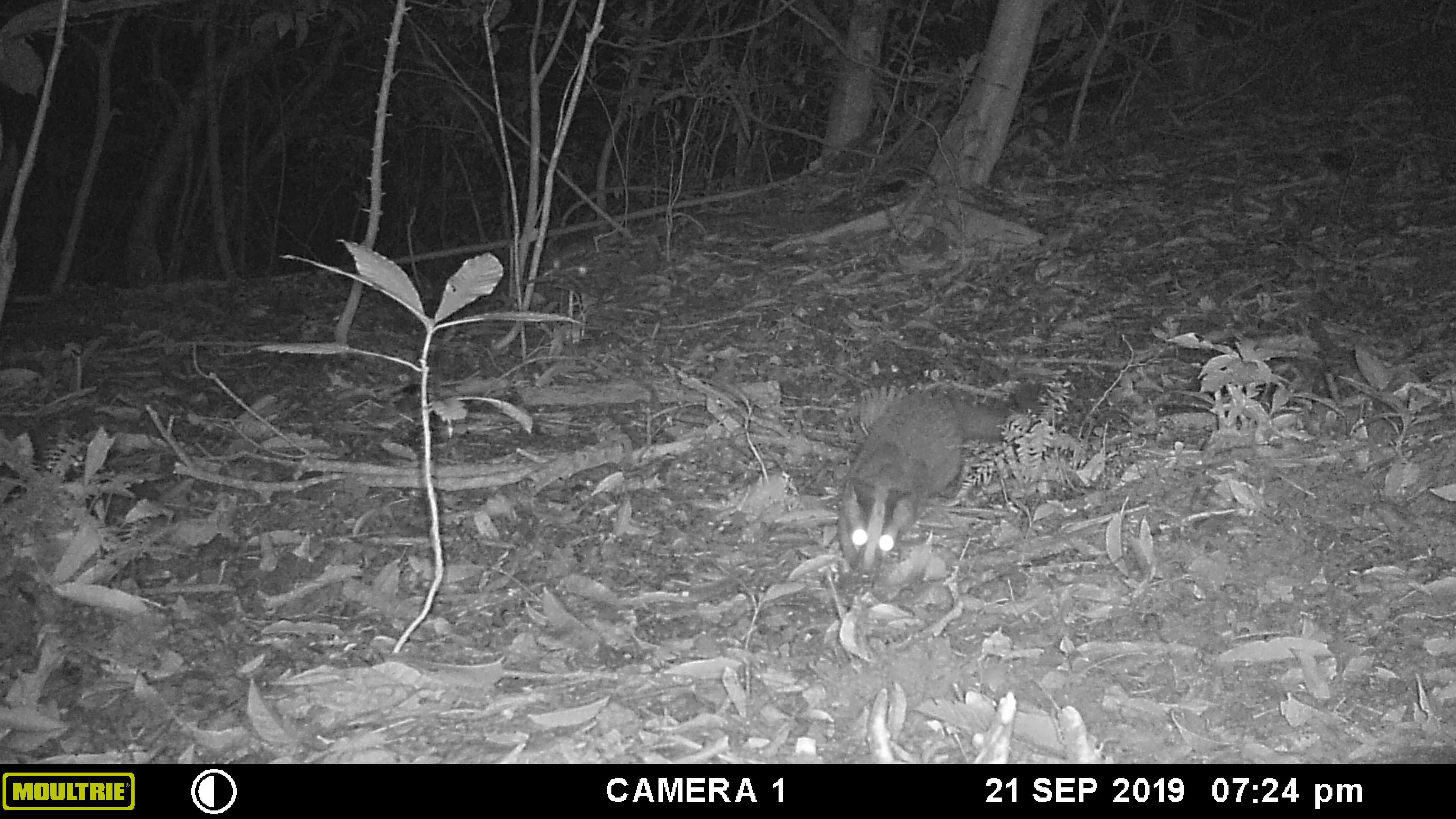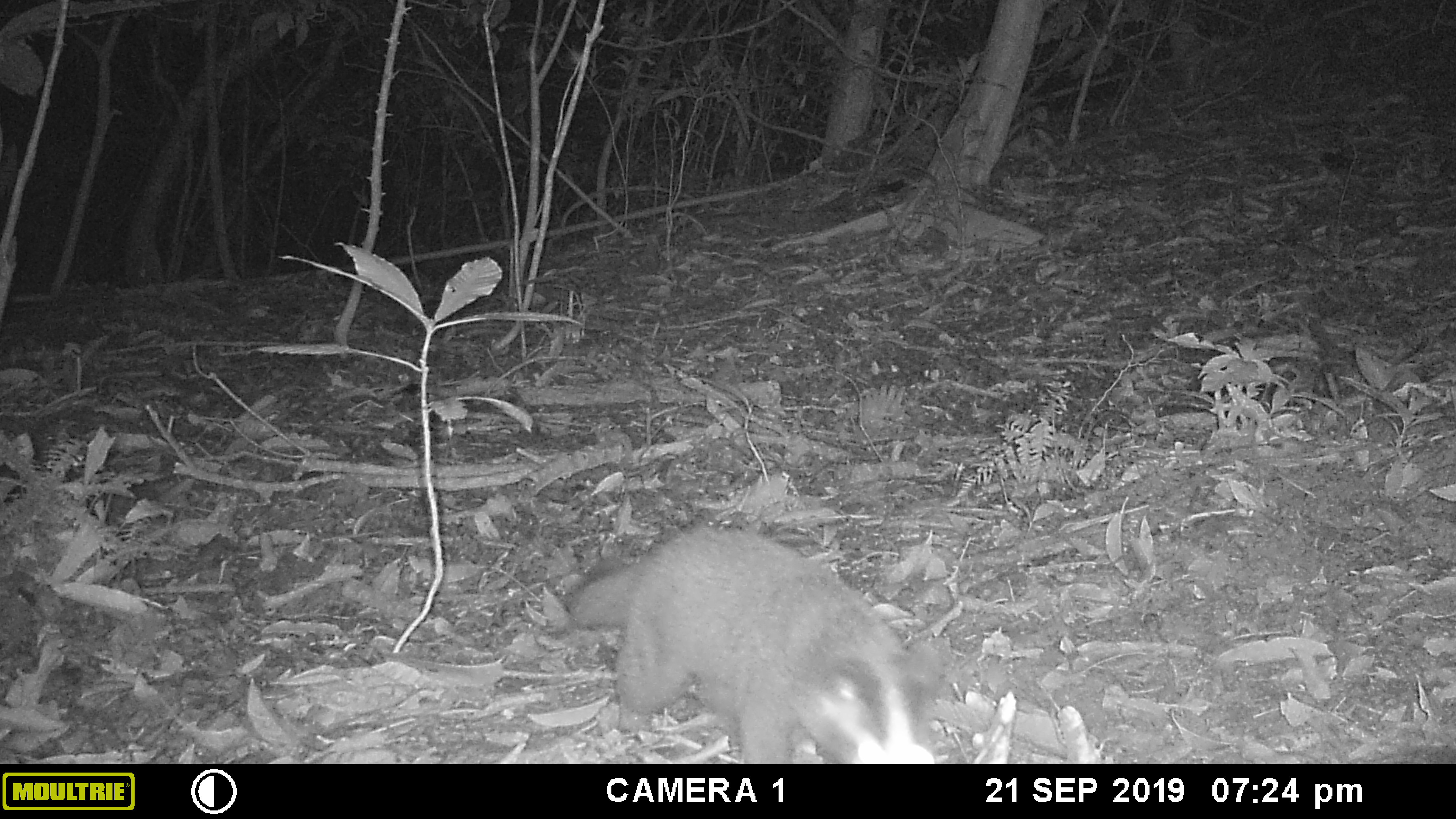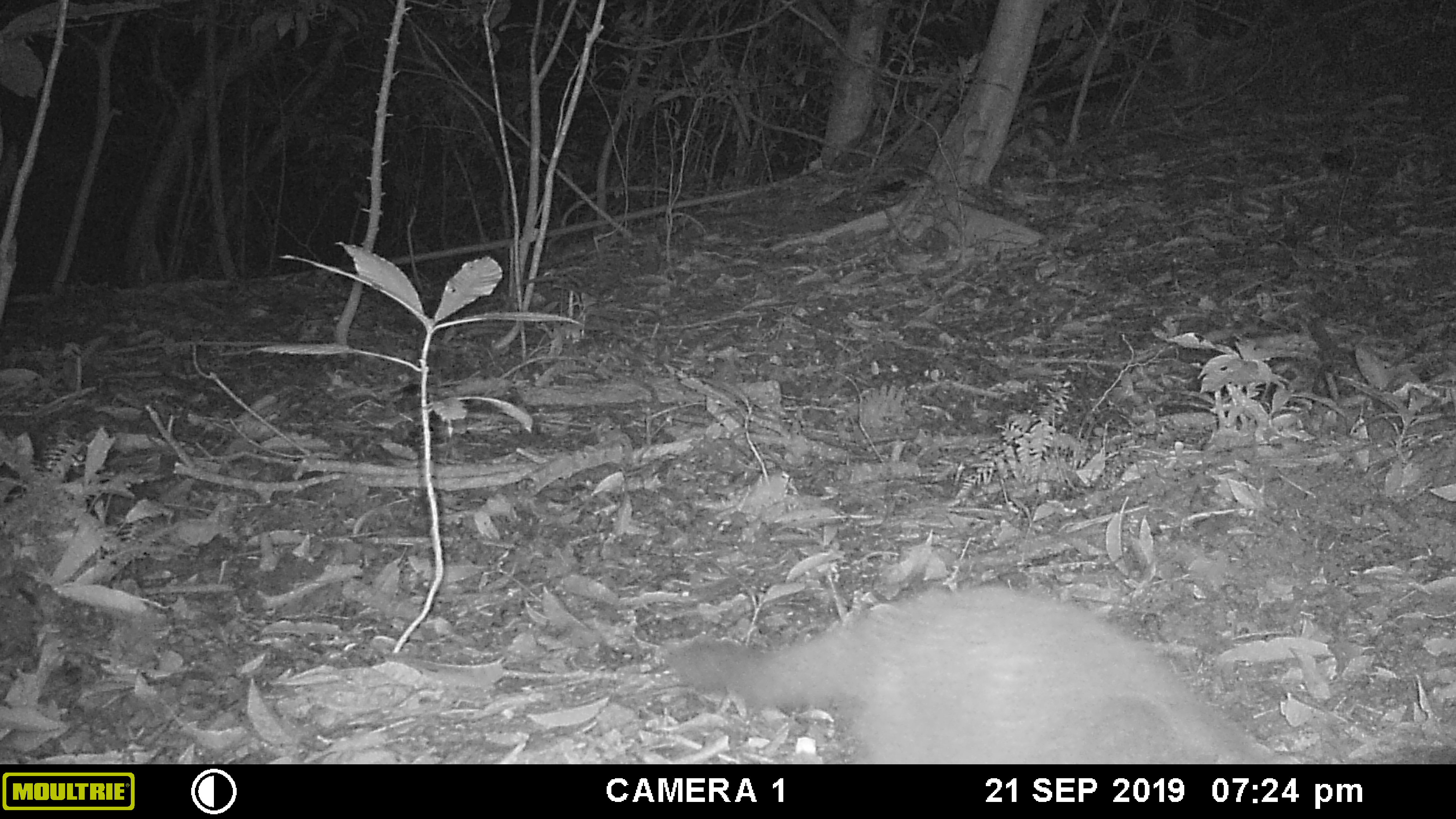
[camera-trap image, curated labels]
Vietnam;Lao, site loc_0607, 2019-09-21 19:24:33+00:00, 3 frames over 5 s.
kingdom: Animalia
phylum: Chordata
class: Mammalia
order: Carnivora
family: Viverridae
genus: Paguma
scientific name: Paguma larvata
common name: masked palm civet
Masked palm civet (Paguma larvata). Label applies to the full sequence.